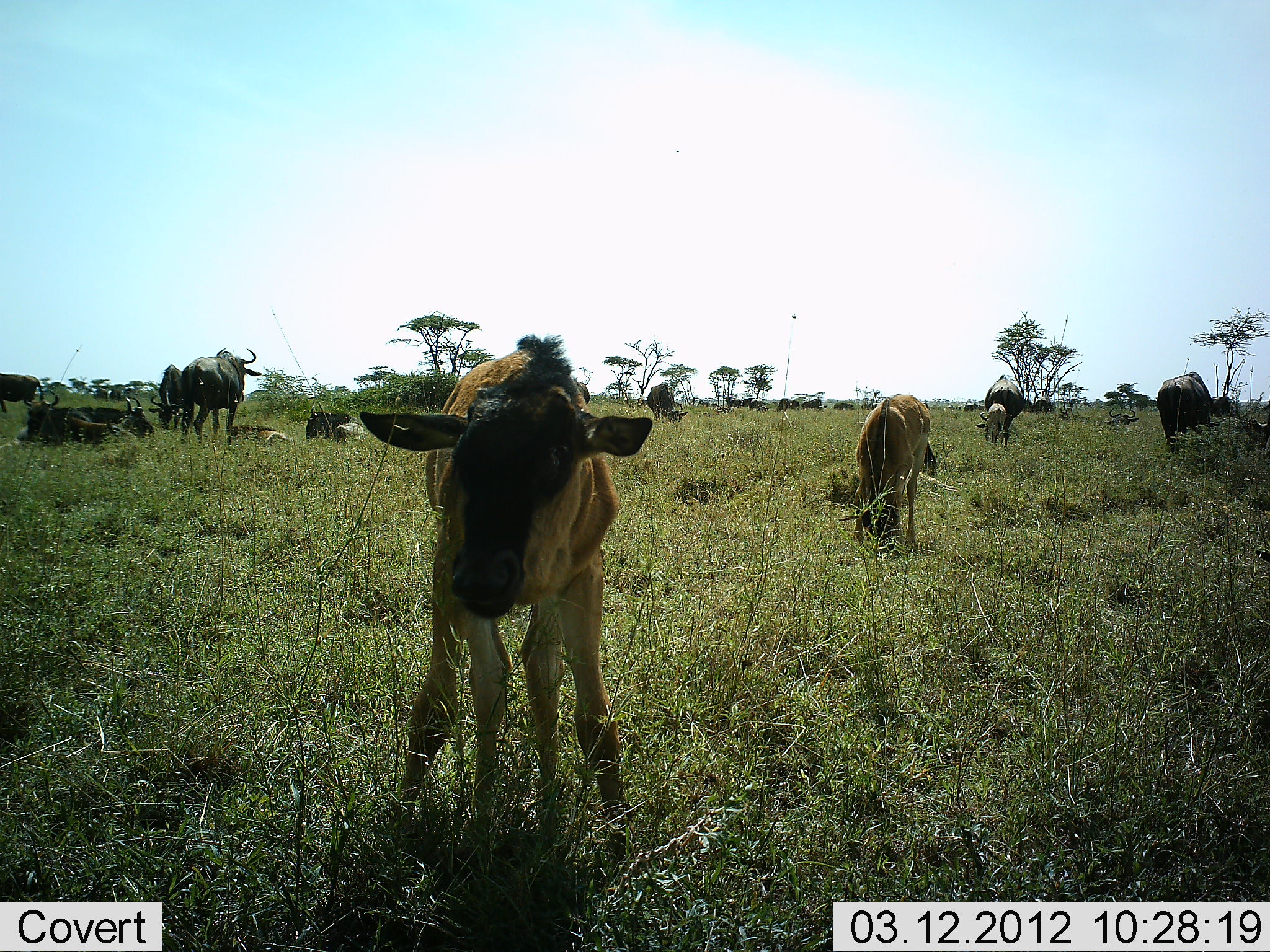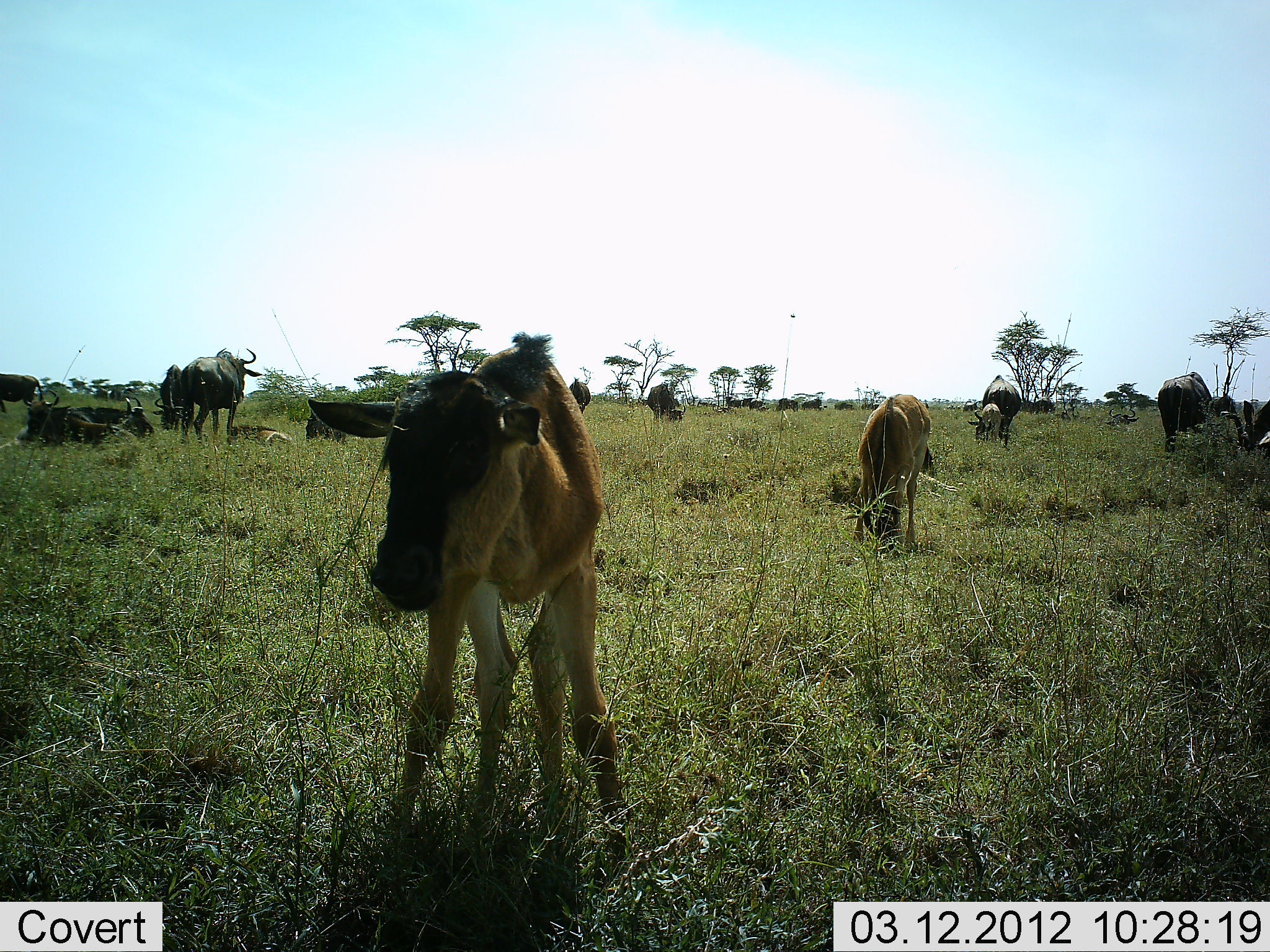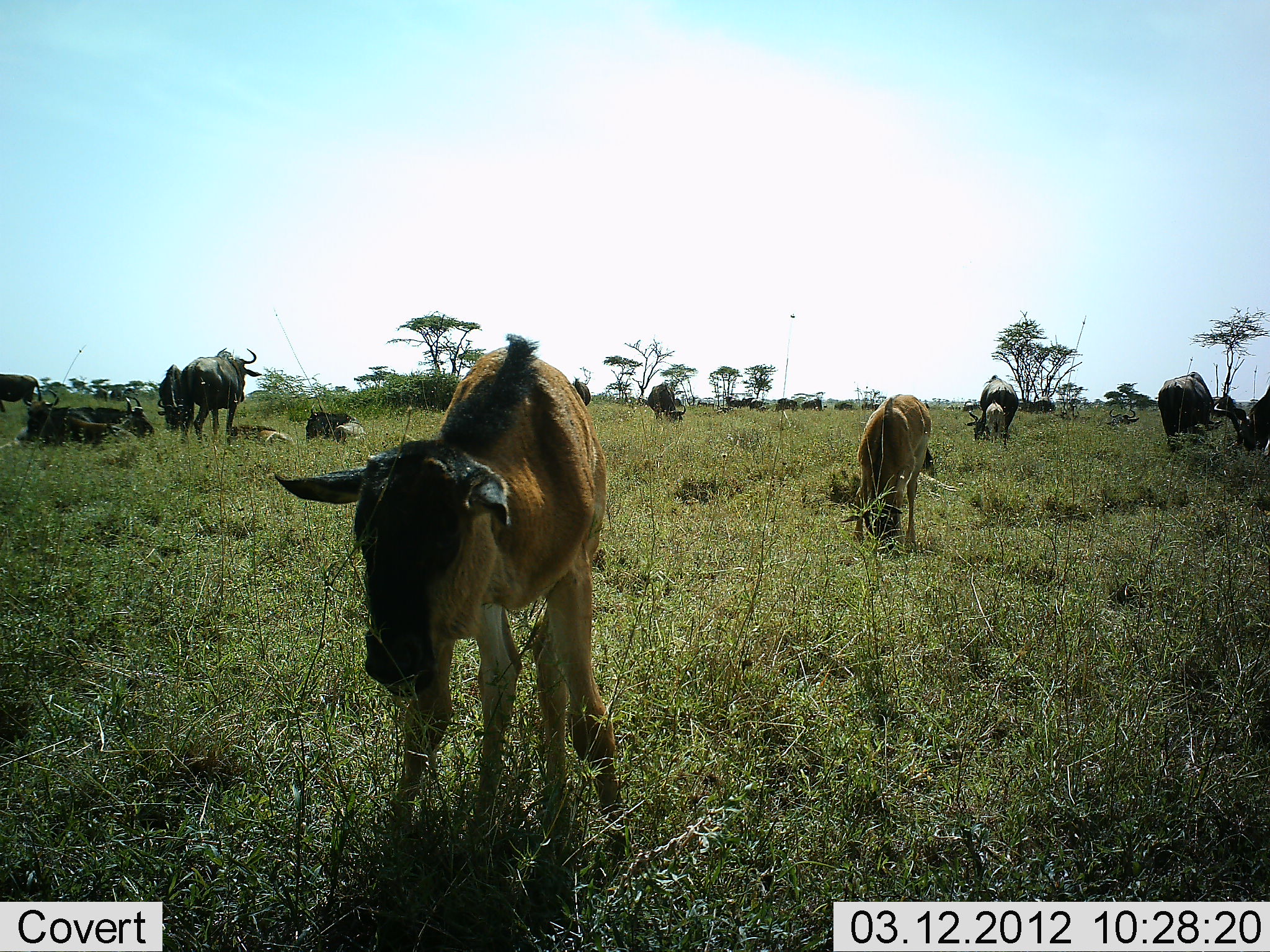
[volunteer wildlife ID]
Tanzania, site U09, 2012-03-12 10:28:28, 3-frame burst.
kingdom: Animalia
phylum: Chordata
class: Mammalia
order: Artiodactyla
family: Bovidae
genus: Connochaetes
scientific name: Connochaetes taurinus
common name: blue wildebeest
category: wildebeest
Wildebeest (blue wildebeest) (Connochaetes taurinus), count 11-50. Behavior (volunteer vote fractions): standing 84%, resting 68%, moving 5%, interacting 0%. Young present (vote fraction): 79%. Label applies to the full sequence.